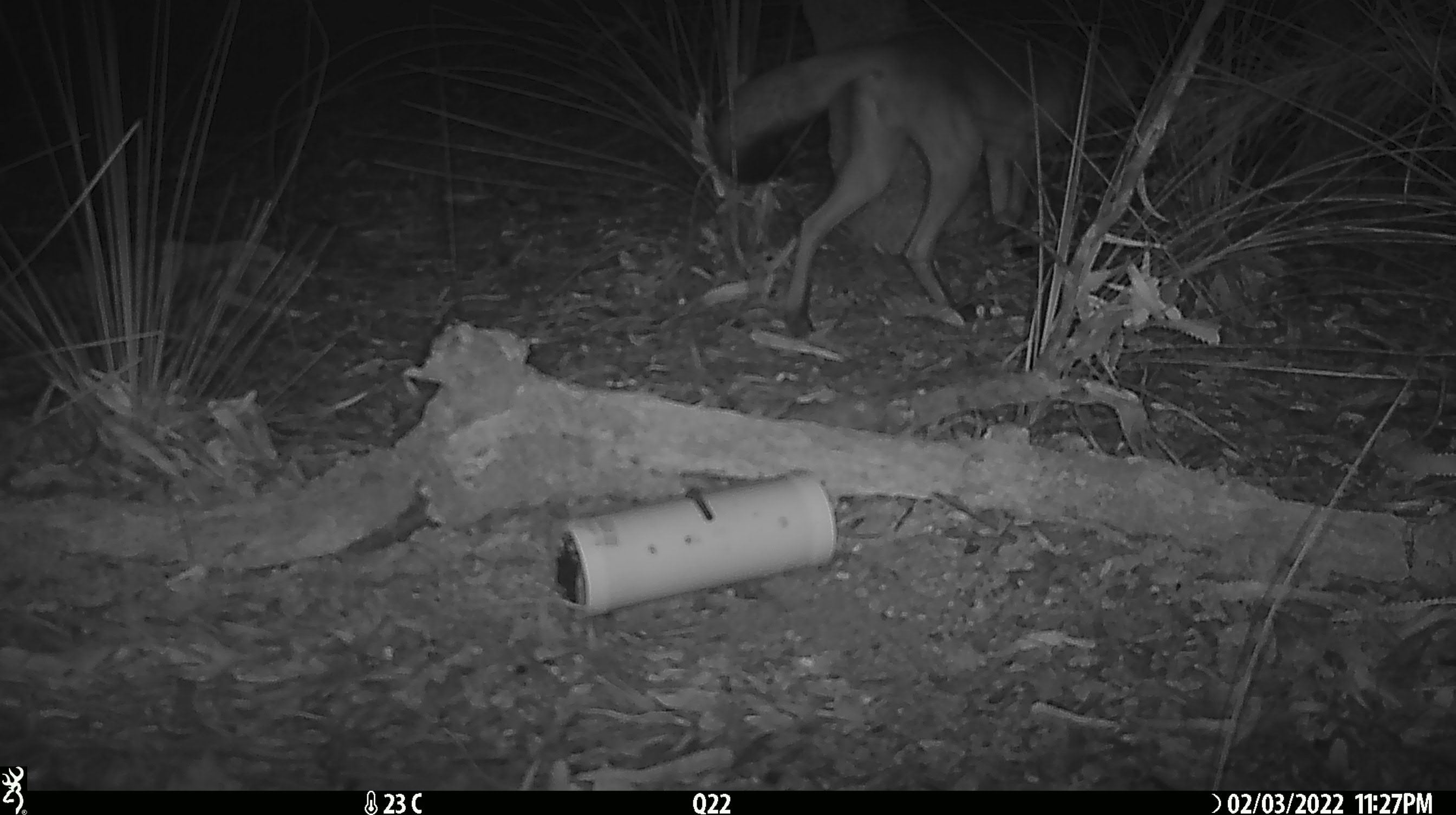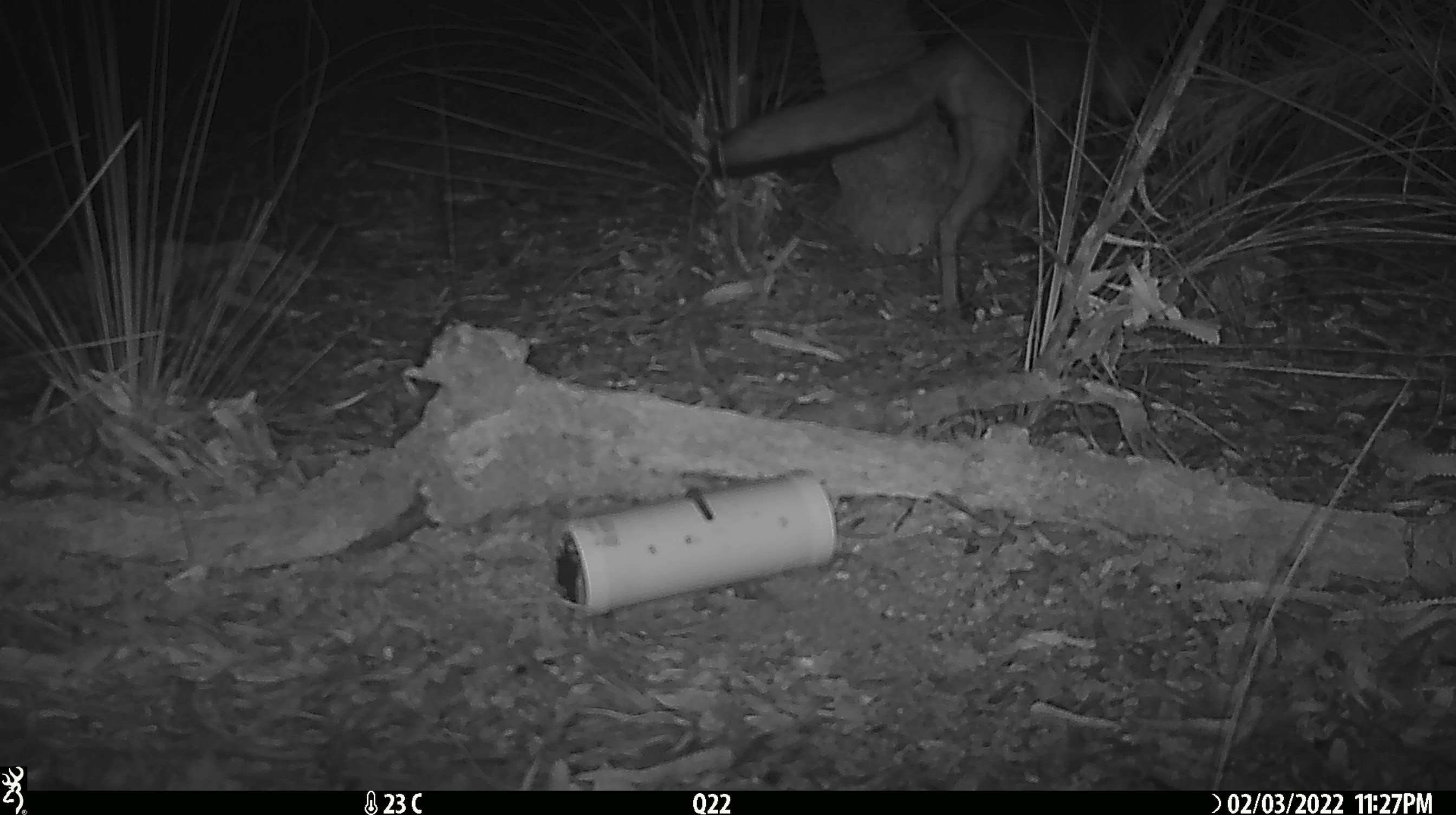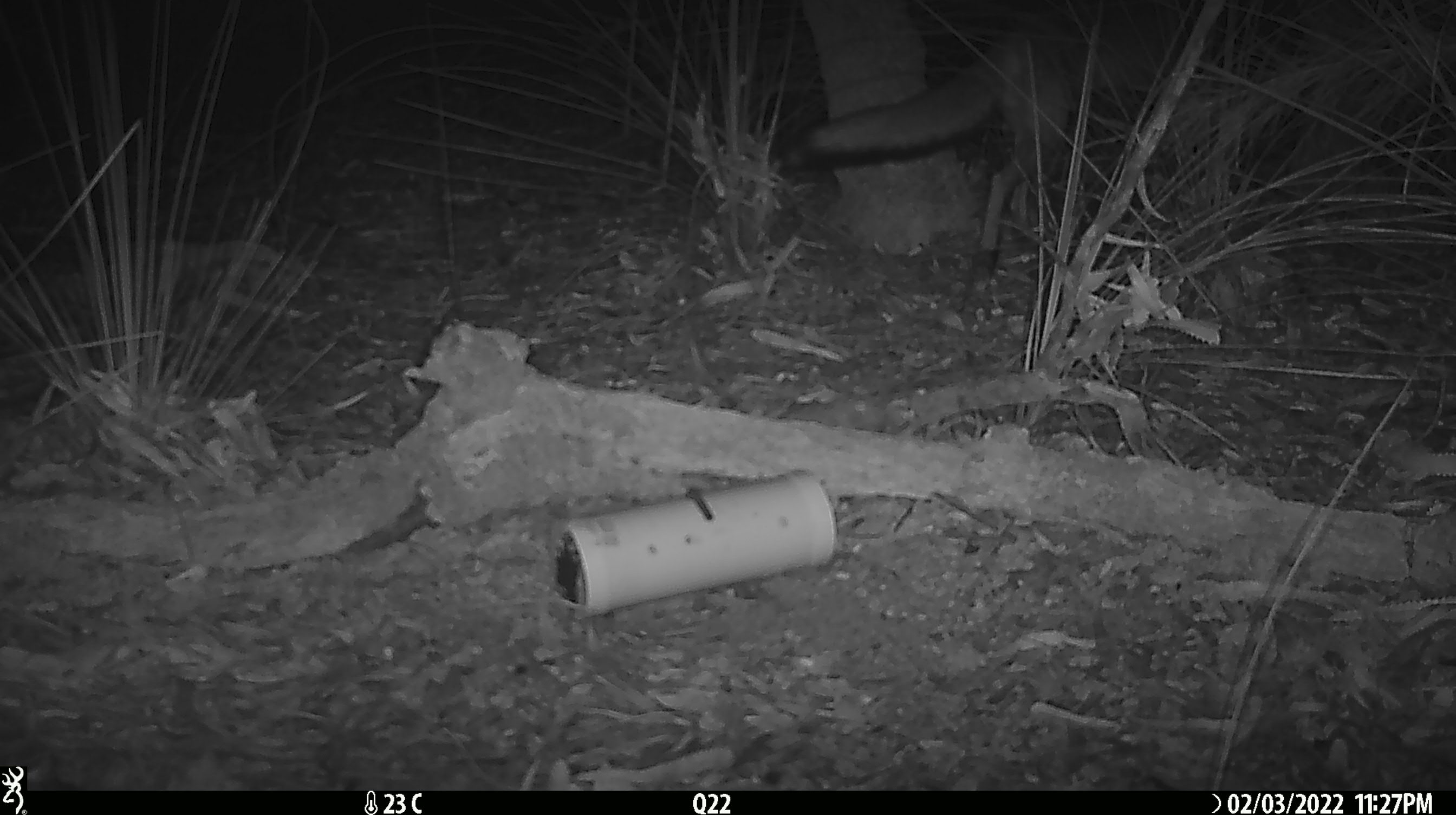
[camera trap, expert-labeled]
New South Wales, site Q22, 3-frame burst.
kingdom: Animalia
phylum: Chordata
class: Mammalia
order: Carnivora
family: Canidae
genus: Vulpes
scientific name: Vulpes vulpes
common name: red fox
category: fox